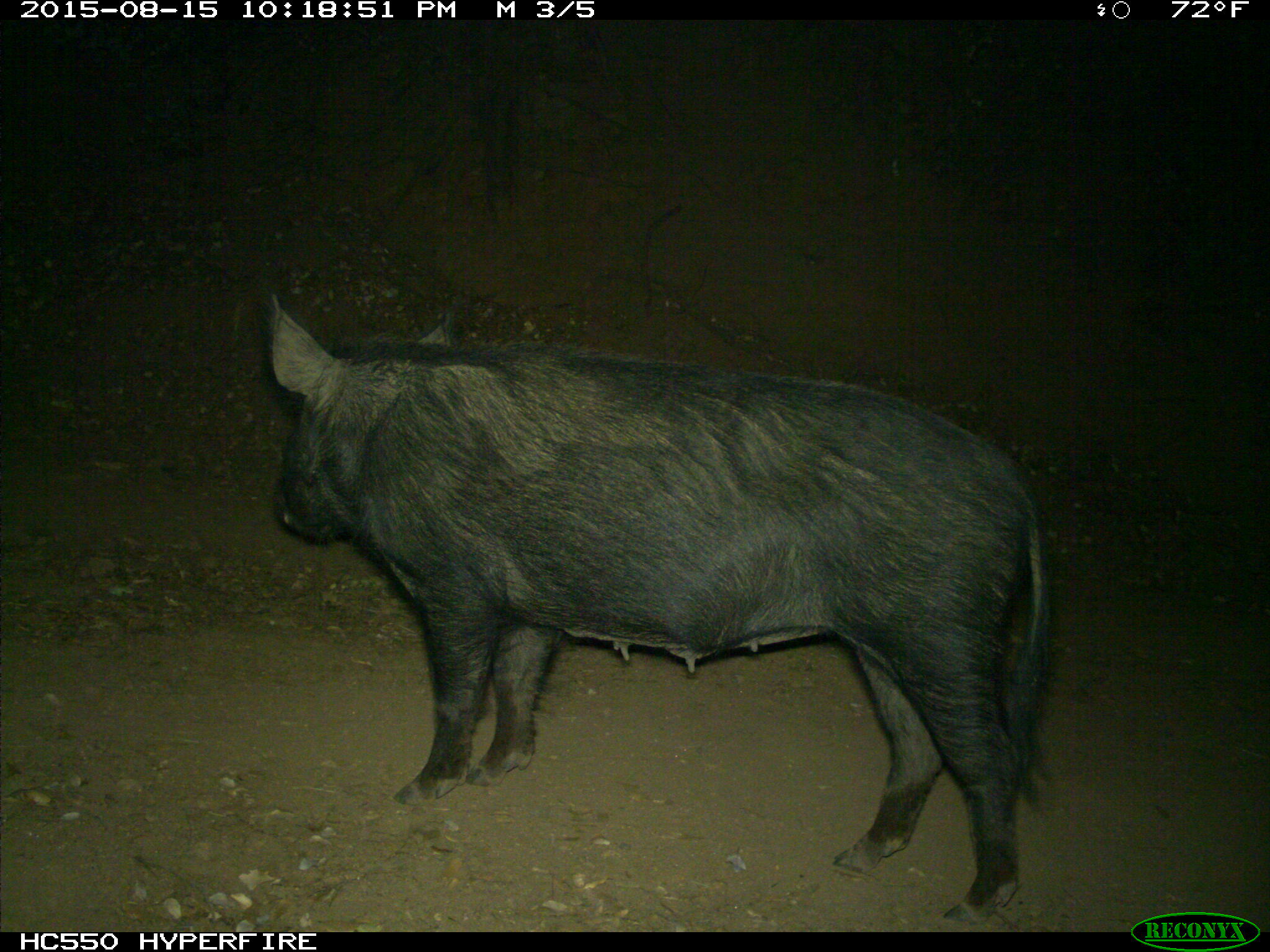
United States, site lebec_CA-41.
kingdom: Animalia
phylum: Chordata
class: Mammalia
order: Artiodactyla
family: Suidae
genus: Sus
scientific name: Sus scrofa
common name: wild boar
Sus scrofa (wild boar).